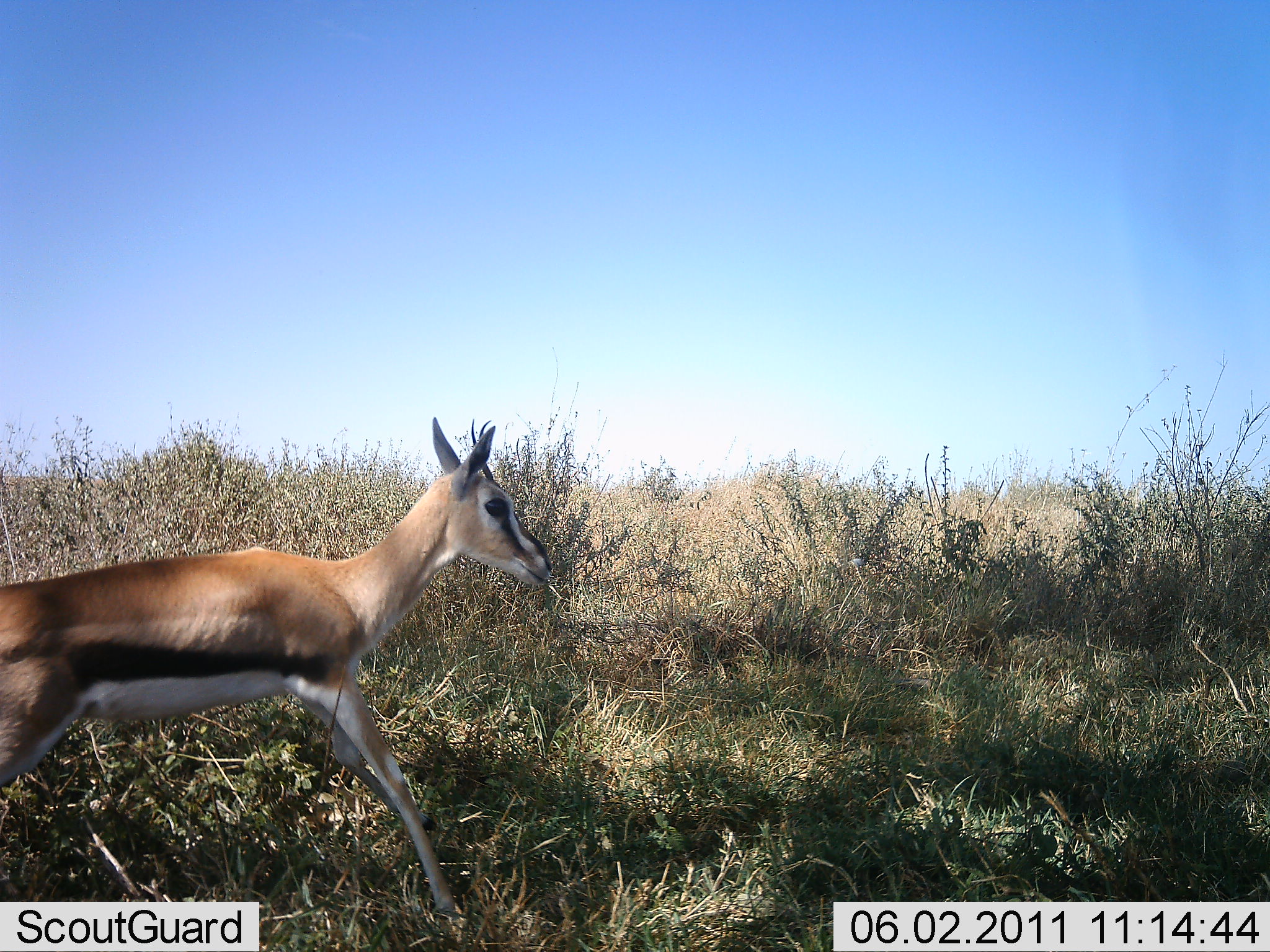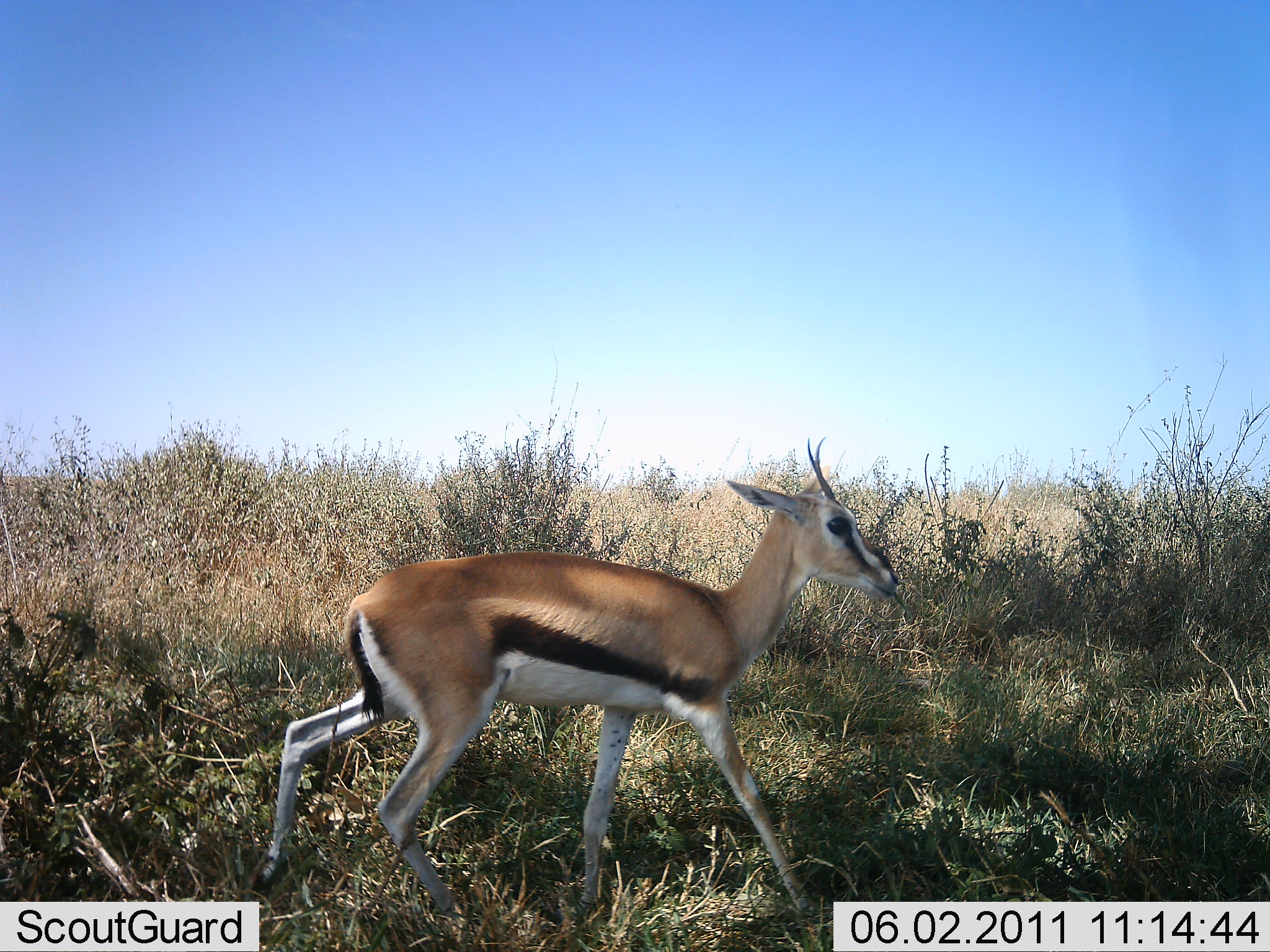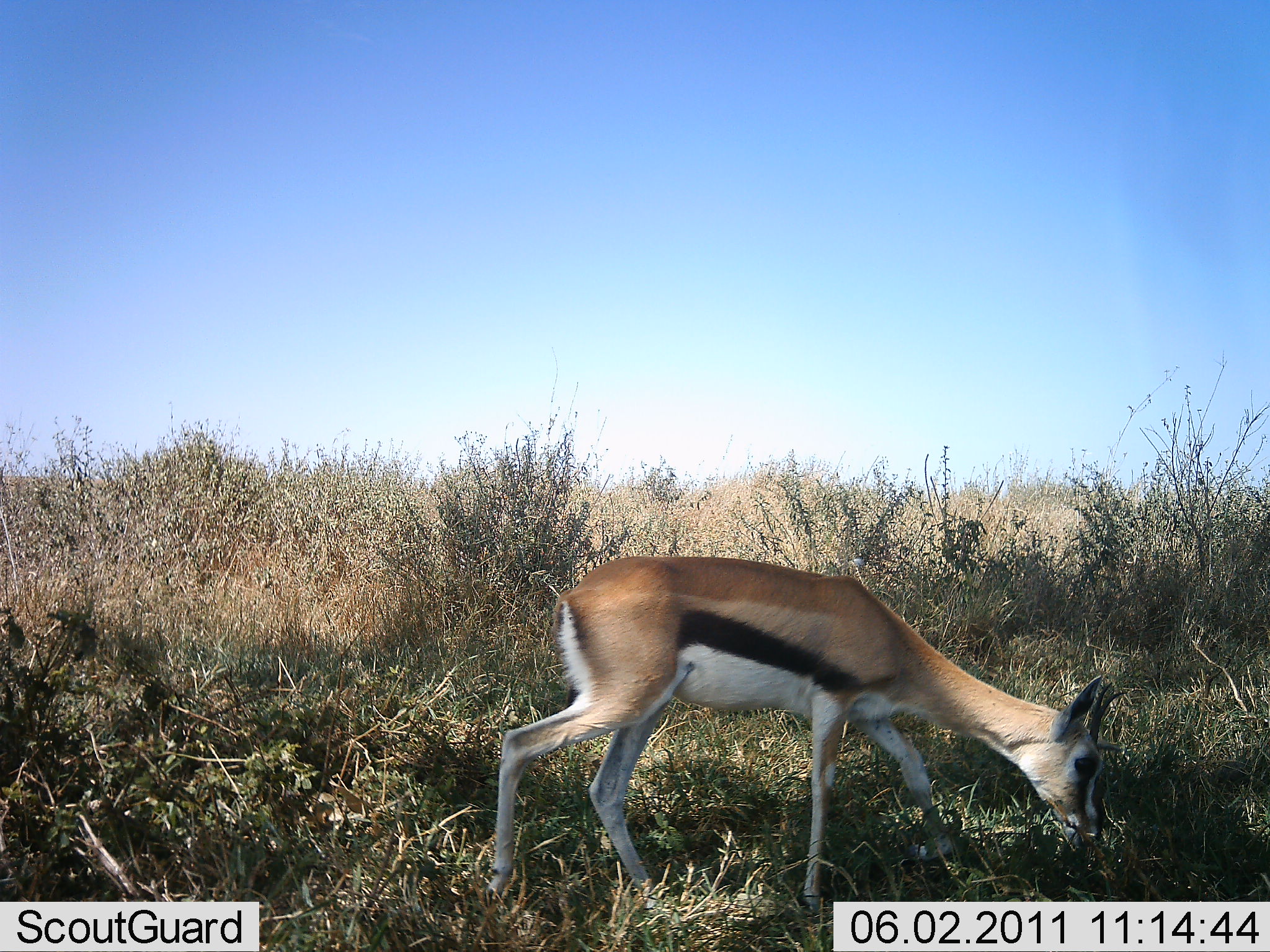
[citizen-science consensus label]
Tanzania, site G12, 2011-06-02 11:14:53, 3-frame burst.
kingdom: Animalia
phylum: Chordata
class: Mammalia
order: Artiodactyla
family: Bovidae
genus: Eudorcas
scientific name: Eudorcas thomsonii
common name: thomson's gazelle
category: gazellethomsons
Gazellethomsons (thomson's gazelle) (Eudorcas thomsonii), count 1. Behavior (volunteer vote fractions): standing 17%, resting 0%, moving 75%, interacting 0%. Young present (vote fraction): 8%. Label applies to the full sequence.